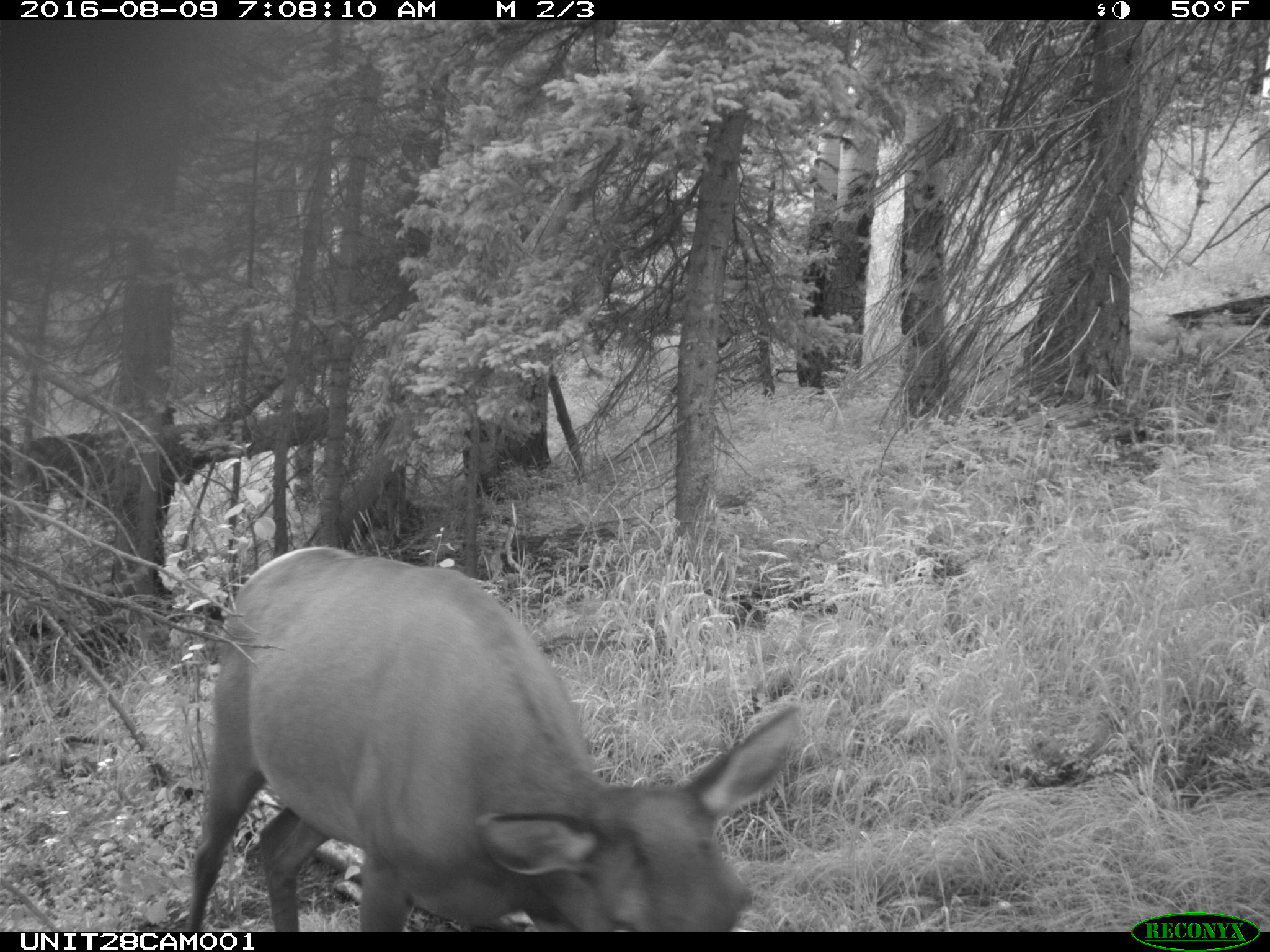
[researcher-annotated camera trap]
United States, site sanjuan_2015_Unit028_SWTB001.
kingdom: Animalia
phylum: Chordata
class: Mammalia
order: Artiodactyla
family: Cervidae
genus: Cervus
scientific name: Cervus elaphus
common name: red deer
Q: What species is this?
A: Cervus elaphus (red deer).